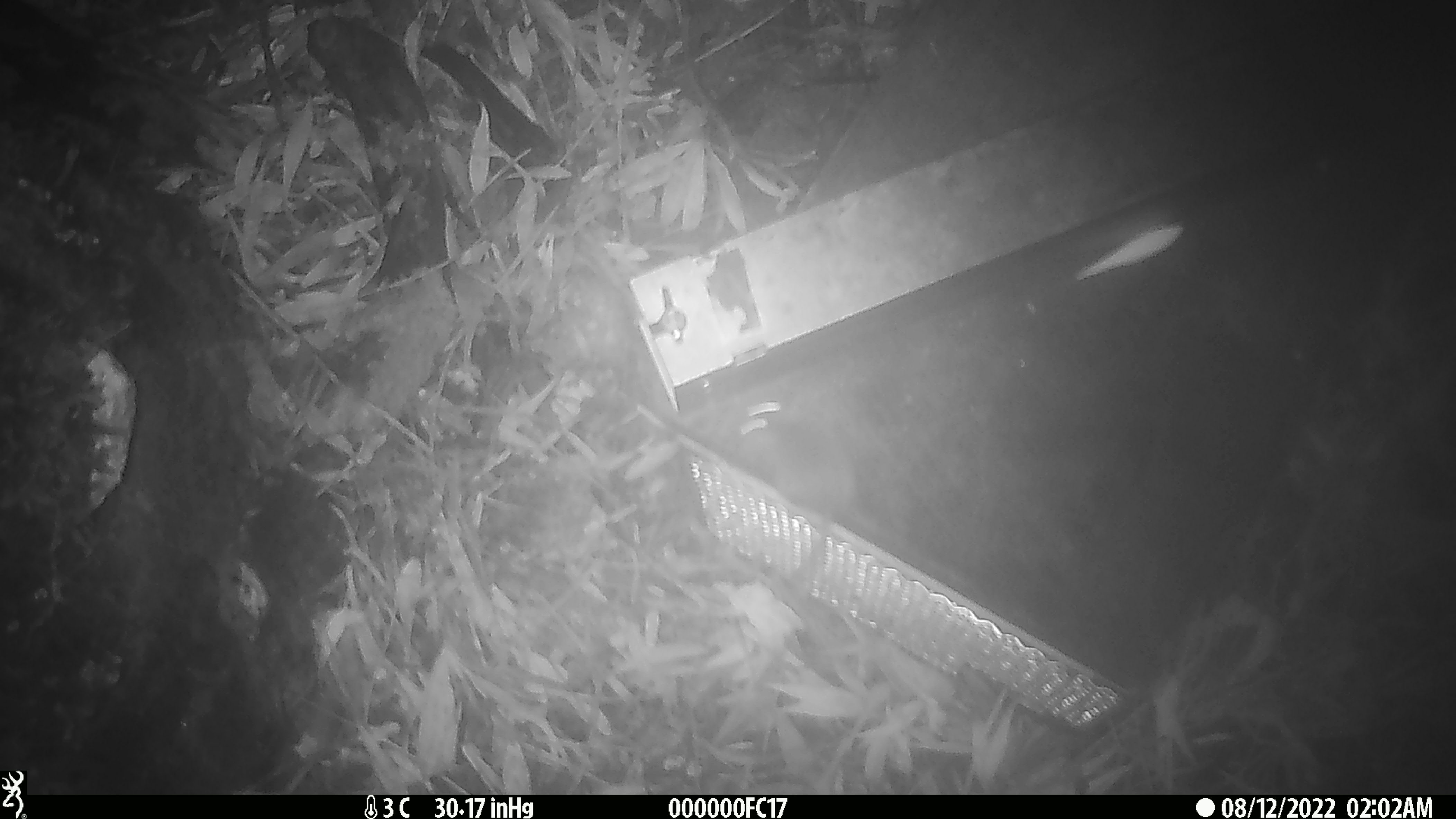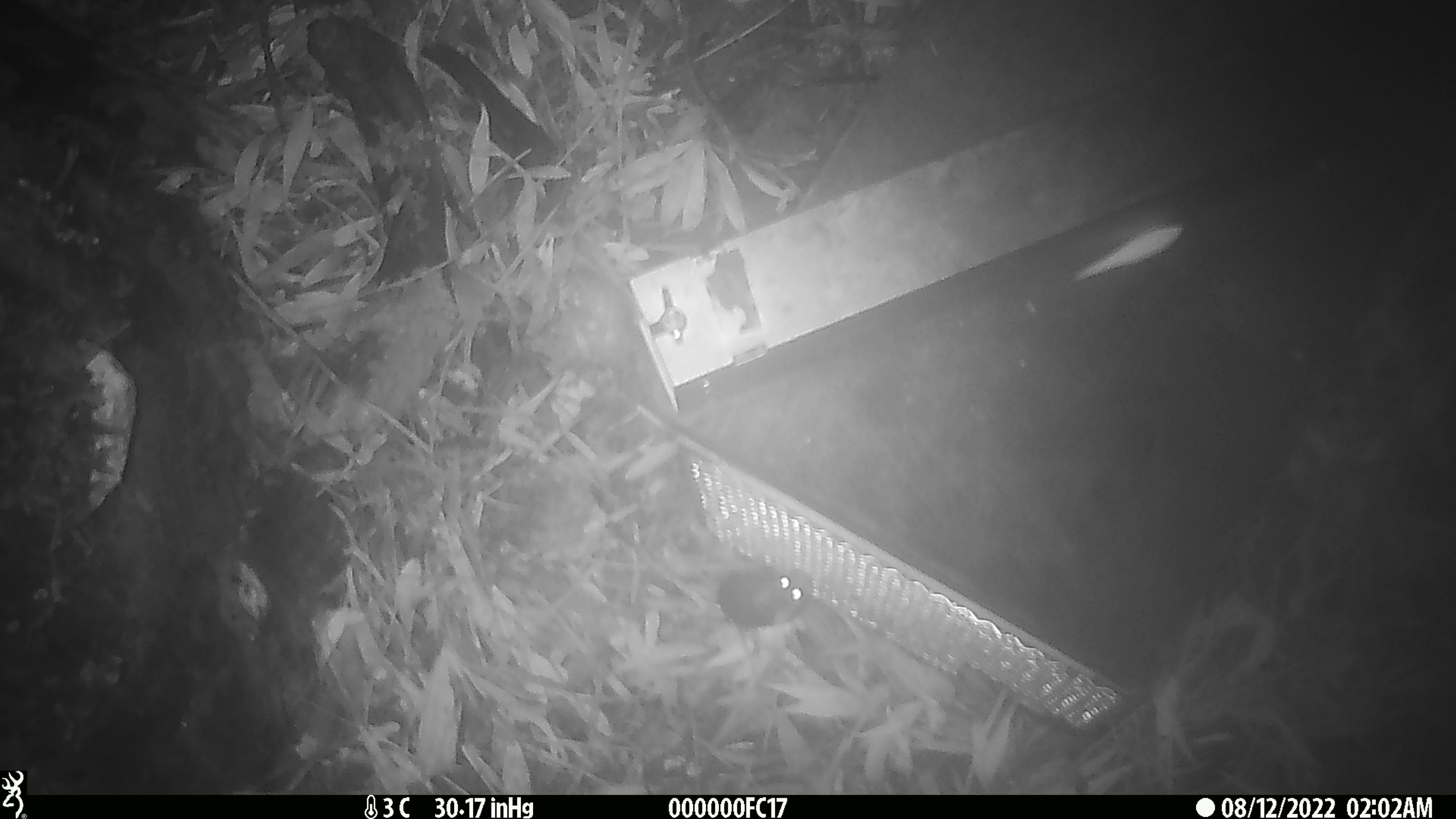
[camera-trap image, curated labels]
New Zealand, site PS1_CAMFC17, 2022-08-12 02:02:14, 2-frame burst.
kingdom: Animalia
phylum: Chordata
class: Mammalia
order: Rodentia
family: Muridae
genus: Mus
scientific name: Mus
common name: mouse